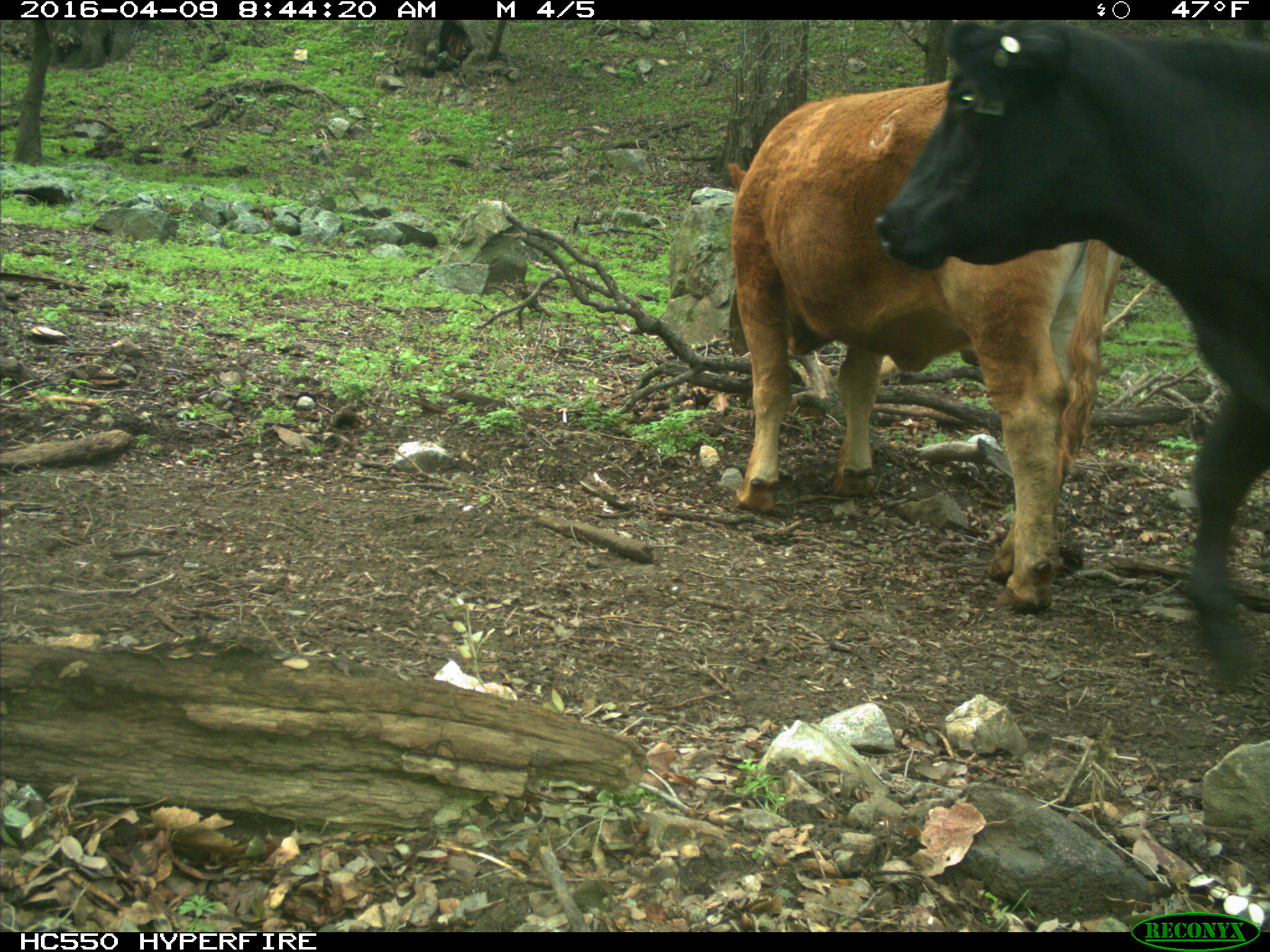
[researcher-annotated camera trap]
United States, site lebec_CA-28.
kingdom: Animalia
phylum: Chordata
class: Mammalia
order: Artiodactyla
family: Bovidae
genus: Bos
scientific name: Bos taurus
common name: domestic cow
Bos taurus (domestic cow).